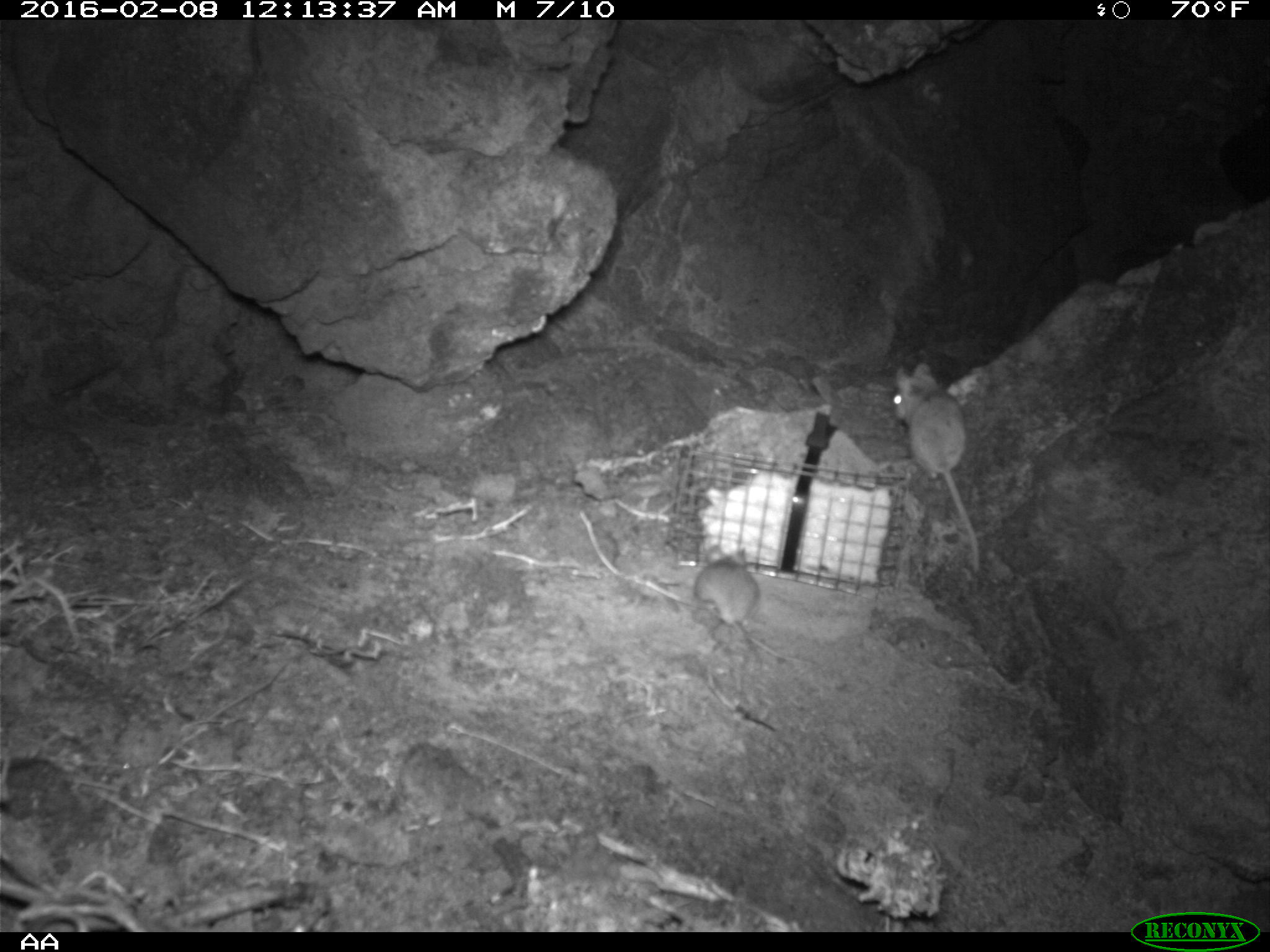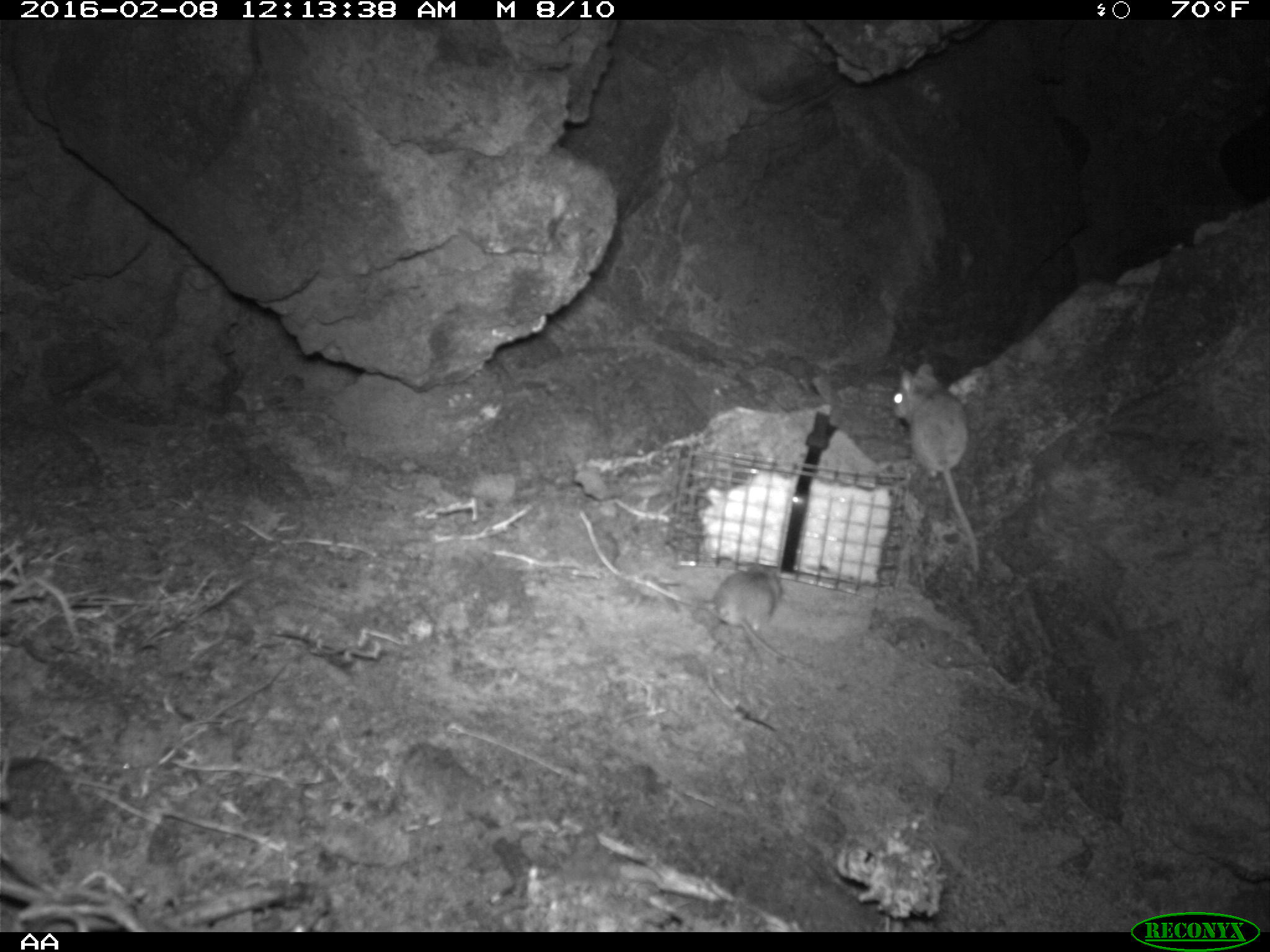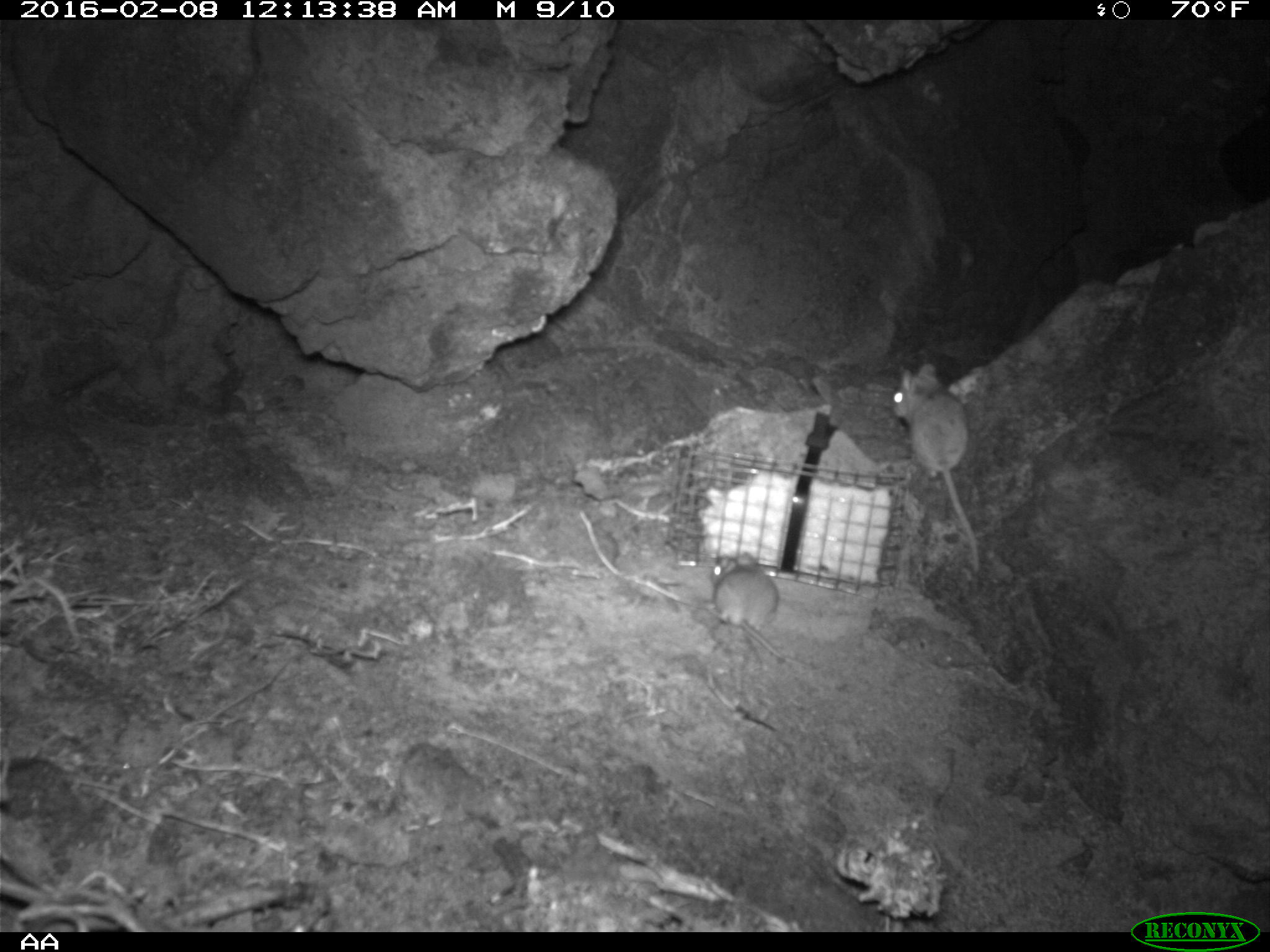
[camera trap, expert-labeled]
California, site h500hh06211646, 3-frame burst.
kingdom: Animalia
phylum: Chordata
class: Mammalia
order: Rodentia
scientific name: Rodentia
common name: rodent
Rodent (Rodentia).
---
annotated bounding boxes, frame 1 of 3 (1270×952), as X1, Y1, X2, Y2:
rodent: 892, 363, 978, 571; 695, 544, 813, 664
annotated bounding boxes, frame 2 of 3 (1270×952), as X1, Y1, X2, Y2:
rodent: 889, 361, 979, 570; 698, 560, 814, 669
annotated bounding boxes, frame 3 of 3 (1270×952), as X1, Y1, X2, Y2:
rodent: 892, 364, 979, 571; 708, 549, 804, 666